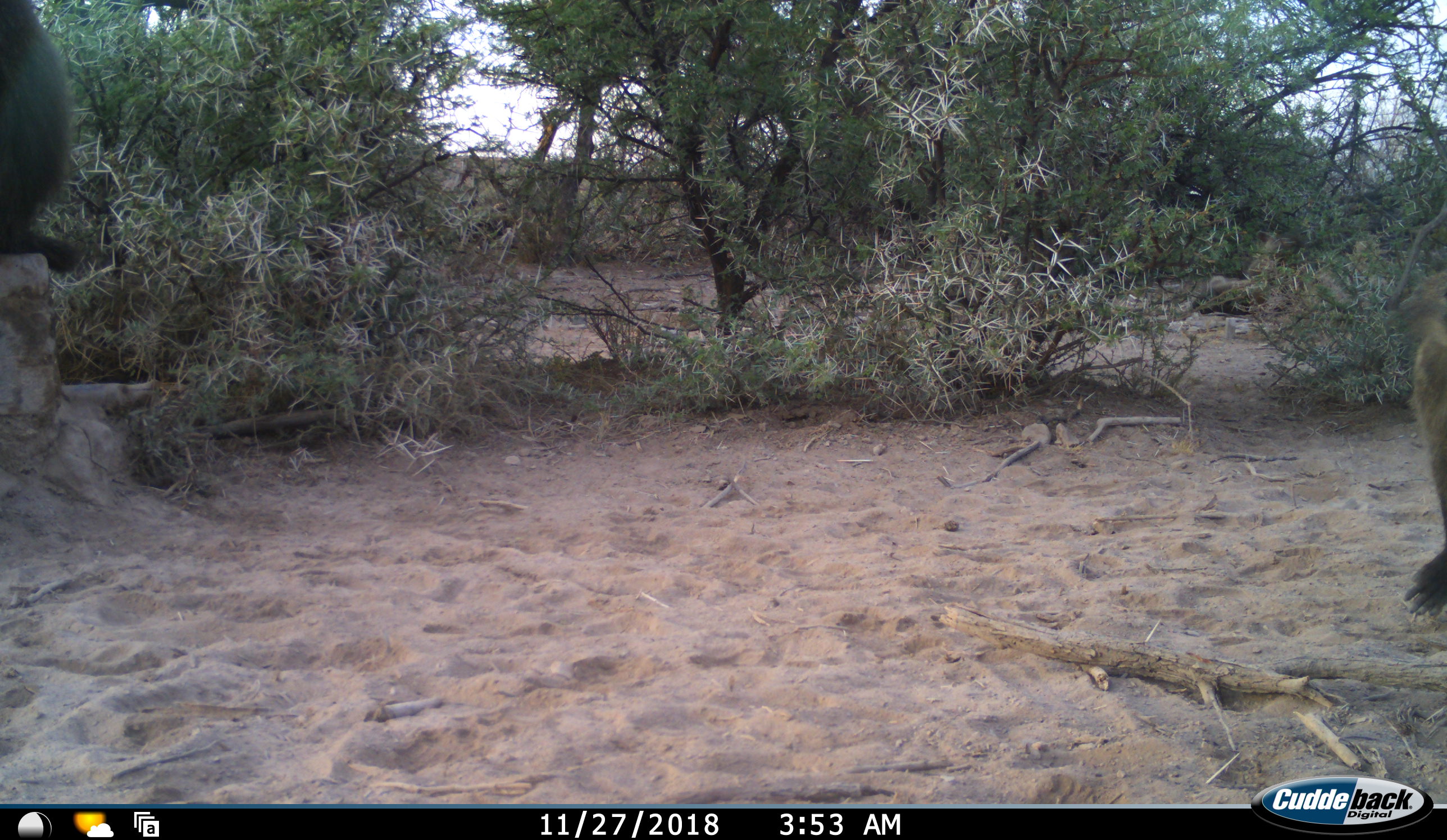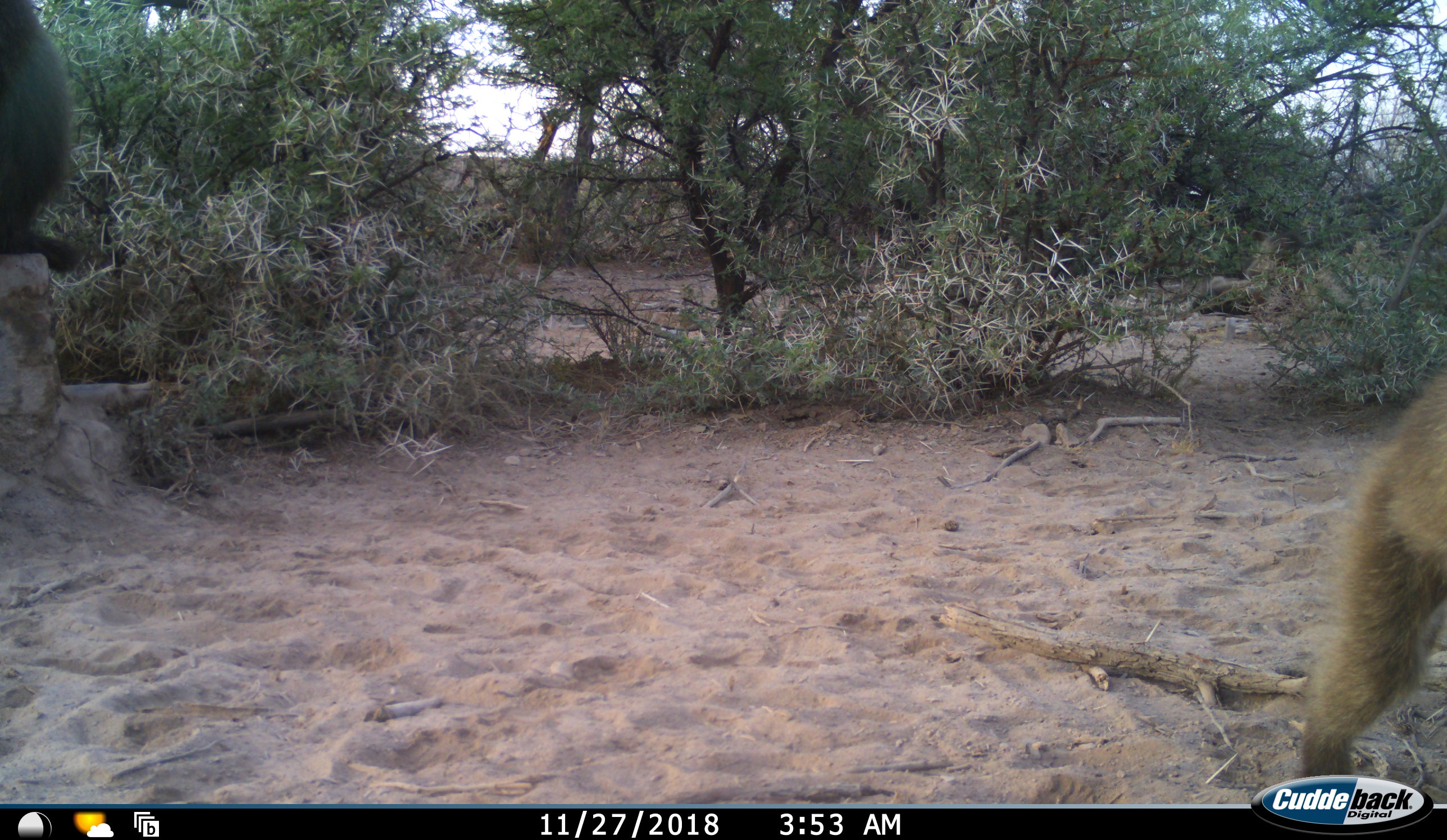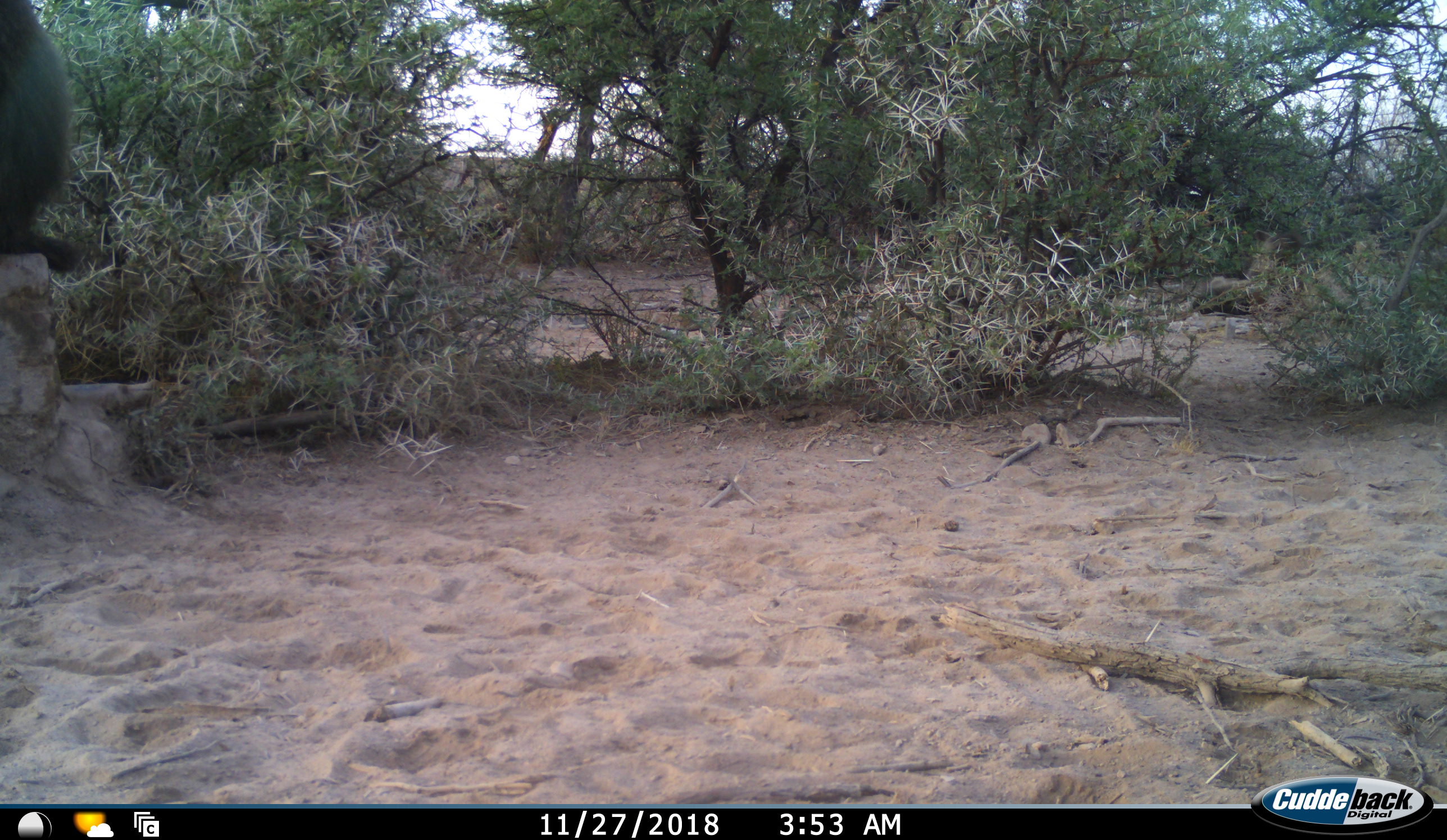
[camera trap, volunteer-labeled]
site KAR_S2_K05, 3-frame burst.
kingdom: Animalia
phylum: Chordata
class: Mammalia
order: Primates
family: Cercopithecidae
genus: Papio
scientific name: Papio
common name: baboon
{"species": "baboon (Papio)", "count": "2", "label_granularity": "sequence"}